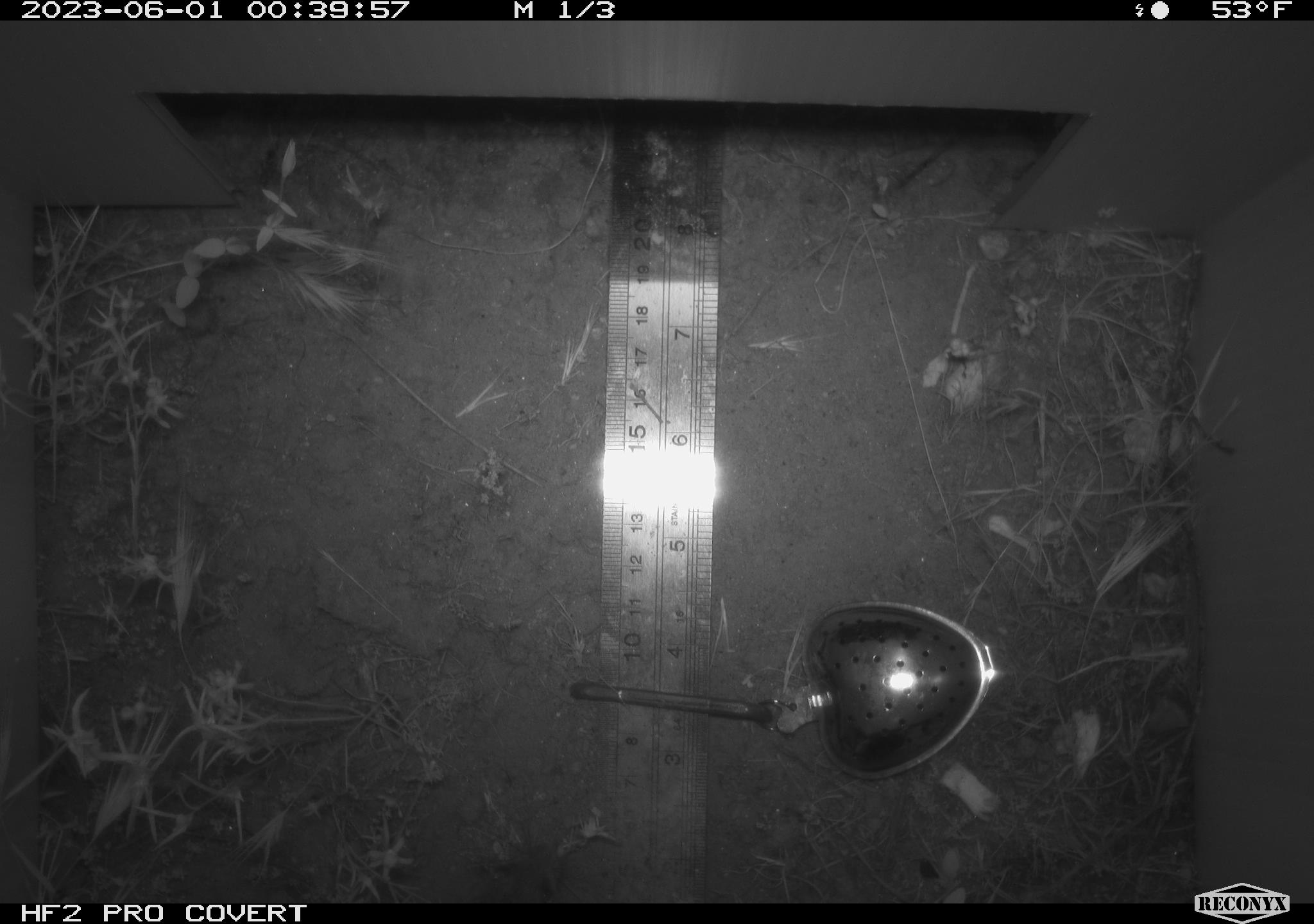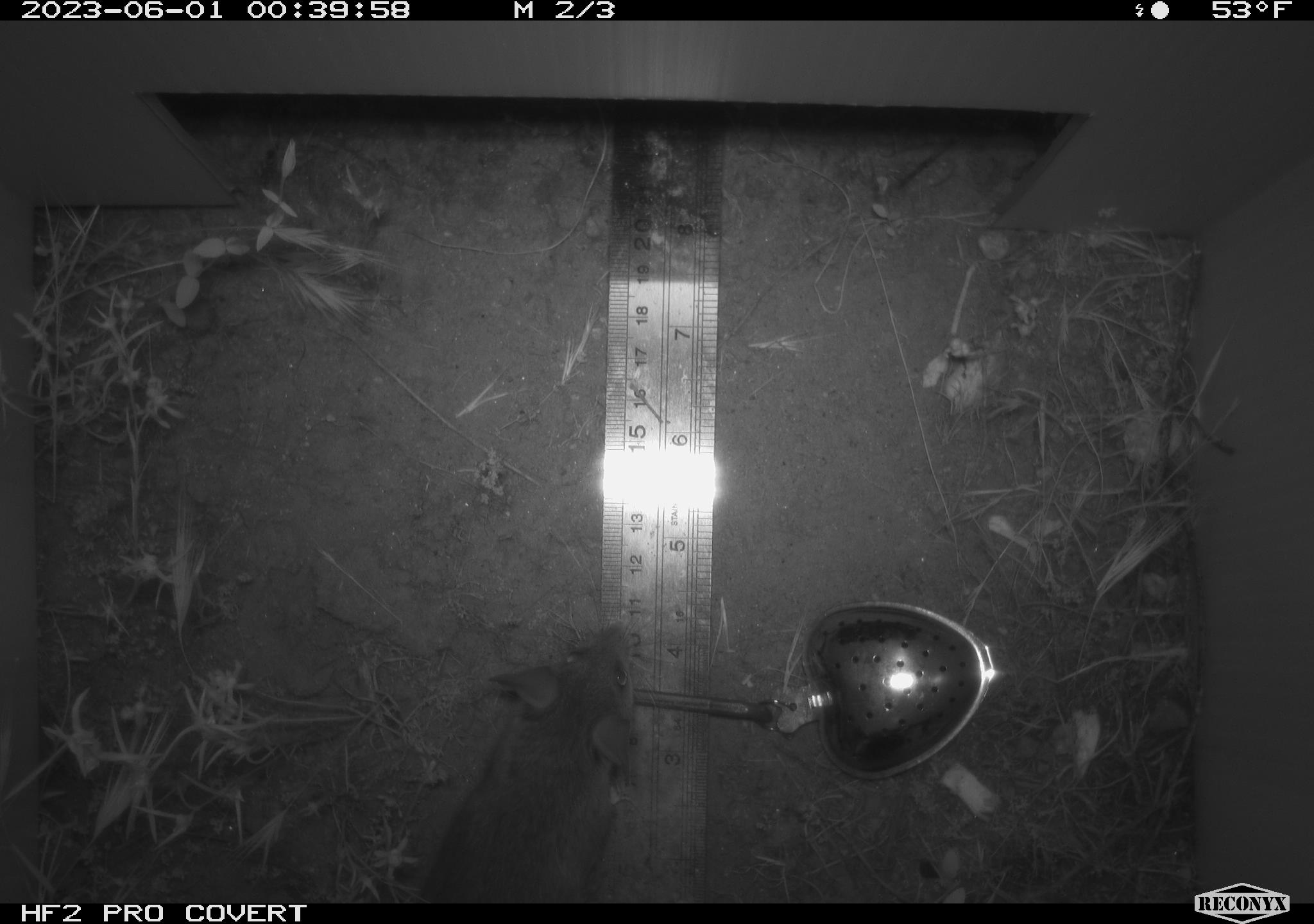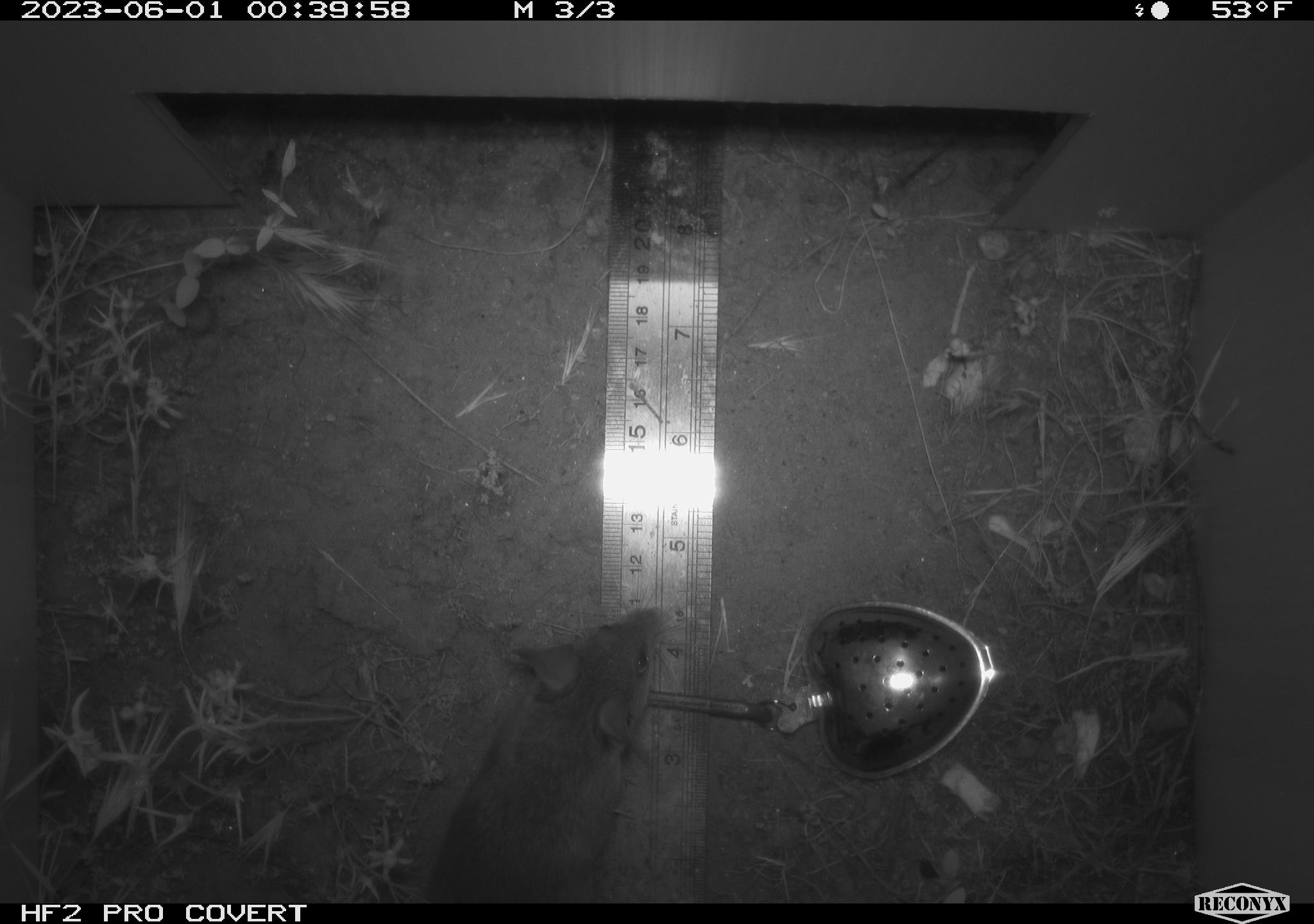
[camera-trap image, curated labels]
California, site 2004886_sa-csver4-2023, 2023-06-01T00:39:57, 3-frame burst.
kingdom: Animalia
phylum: Chordata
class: Mammalia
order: Rodentia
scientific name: Rodentia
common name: mouse species